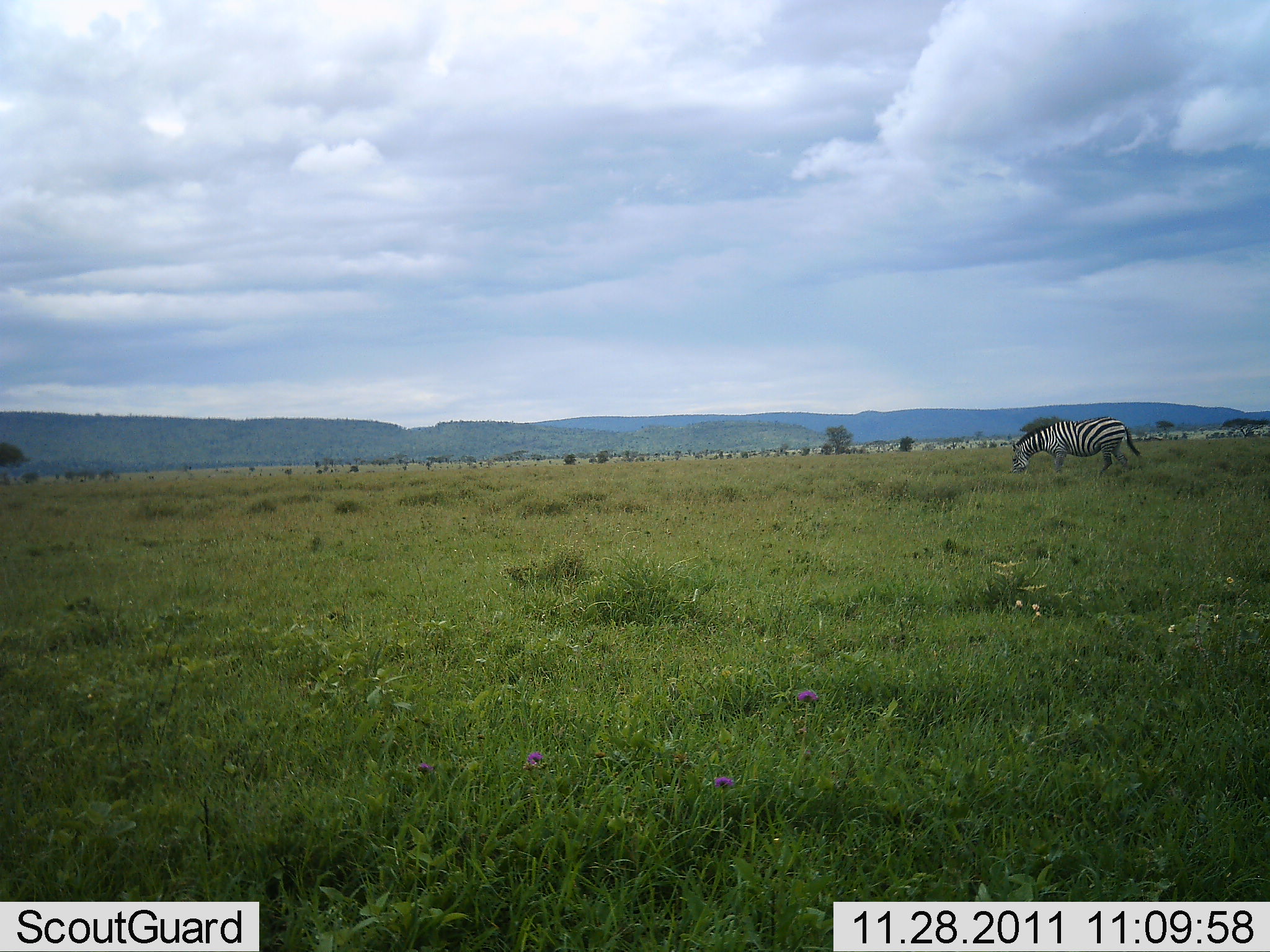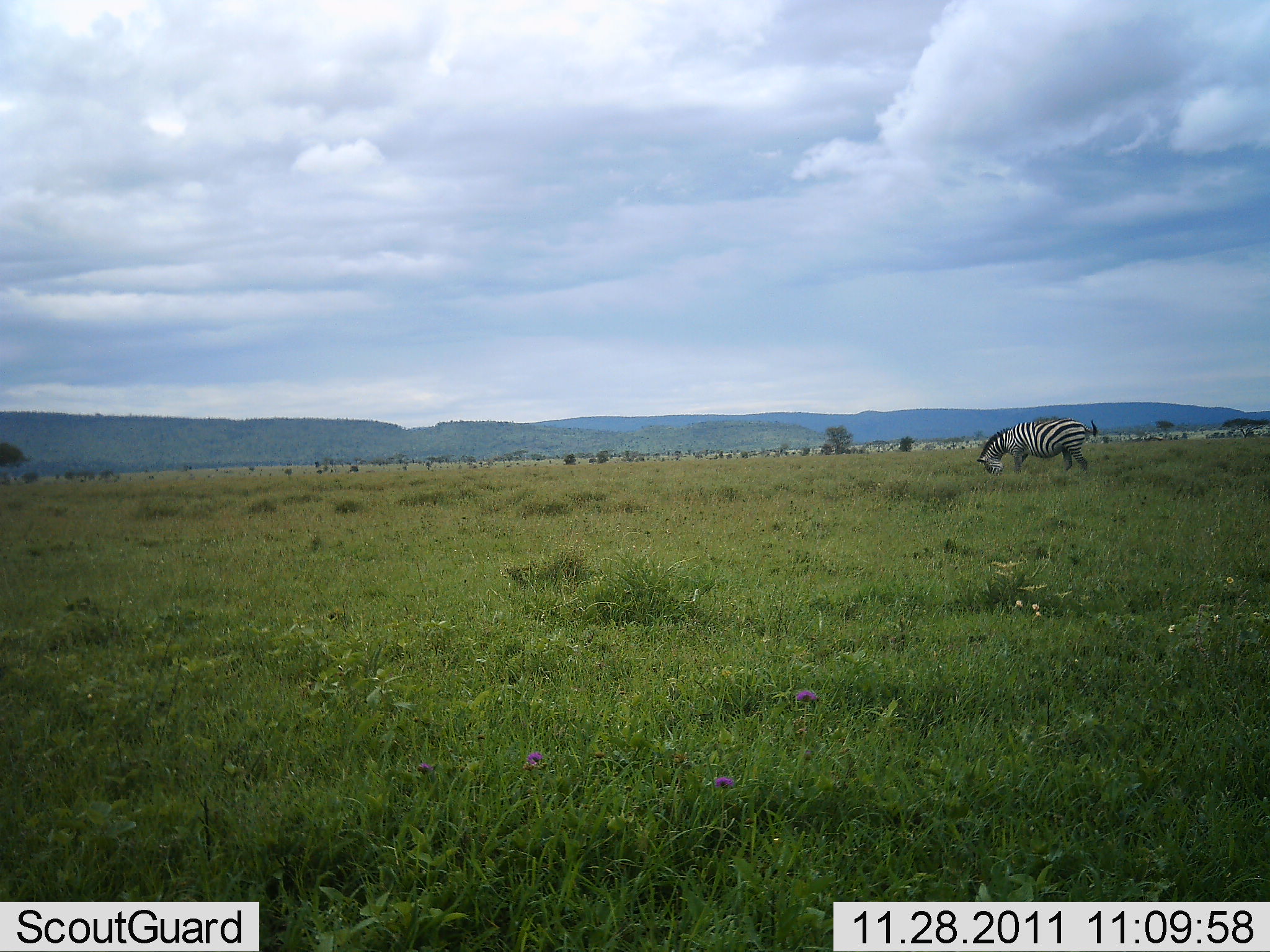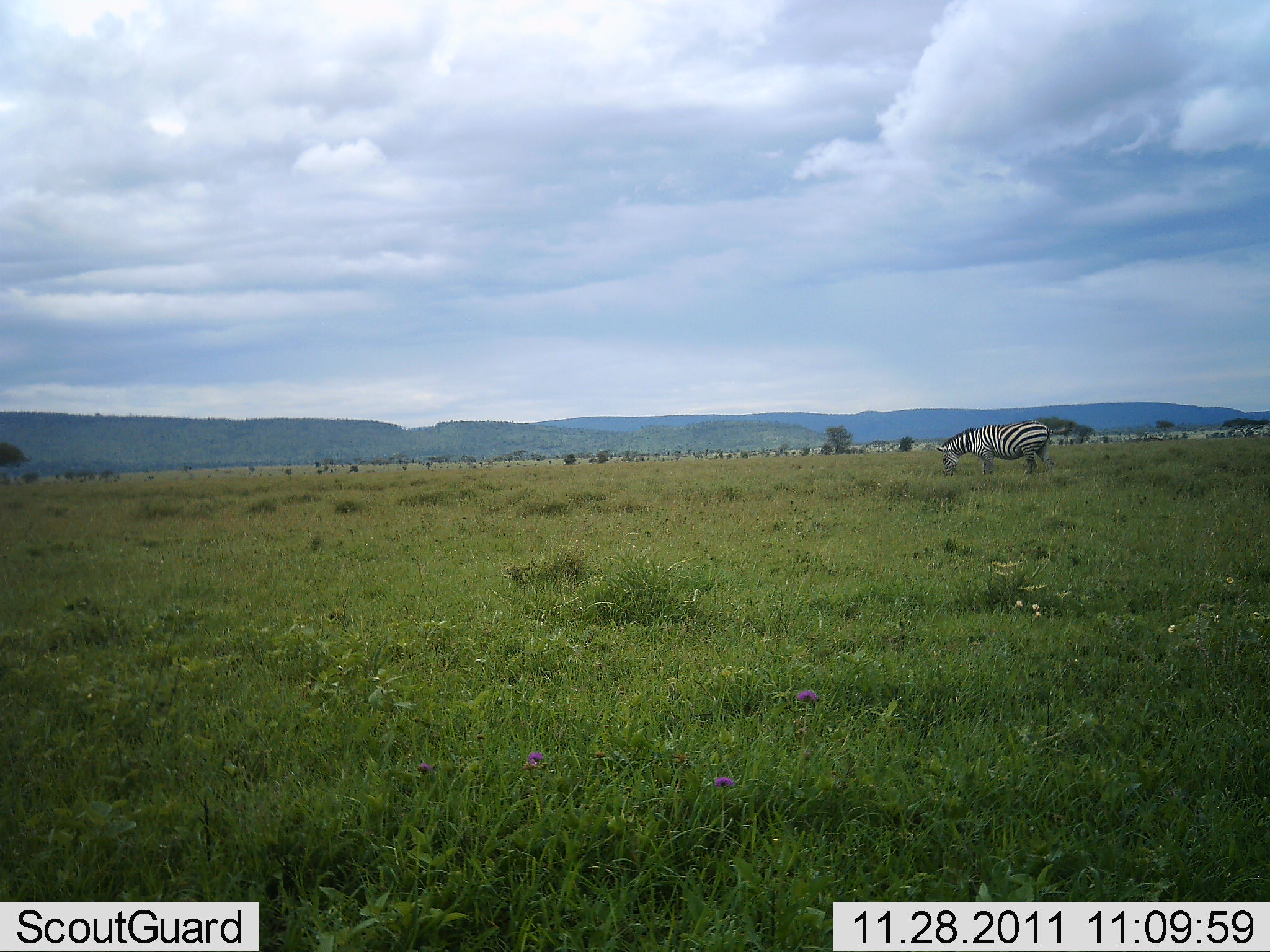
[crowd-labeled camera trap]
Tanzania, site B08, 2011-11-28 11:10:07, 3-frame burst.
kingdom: Animalia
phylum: Chordata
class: Mammalia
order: Perissodactyla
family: Equidae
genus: Equus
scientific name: Equus quagga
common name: plains zebra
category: zebra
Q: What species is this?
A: Zebra (plains zebra) (Equus quagga).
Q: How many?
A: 1.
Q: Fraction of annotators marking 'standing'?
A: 8%.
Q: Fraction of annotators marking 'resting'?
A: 0%.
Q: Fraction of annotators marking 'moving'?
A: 58%.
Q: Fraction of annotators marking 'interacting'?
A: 0%.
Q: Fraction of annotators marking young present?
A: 0%.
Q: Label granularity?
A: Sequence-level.